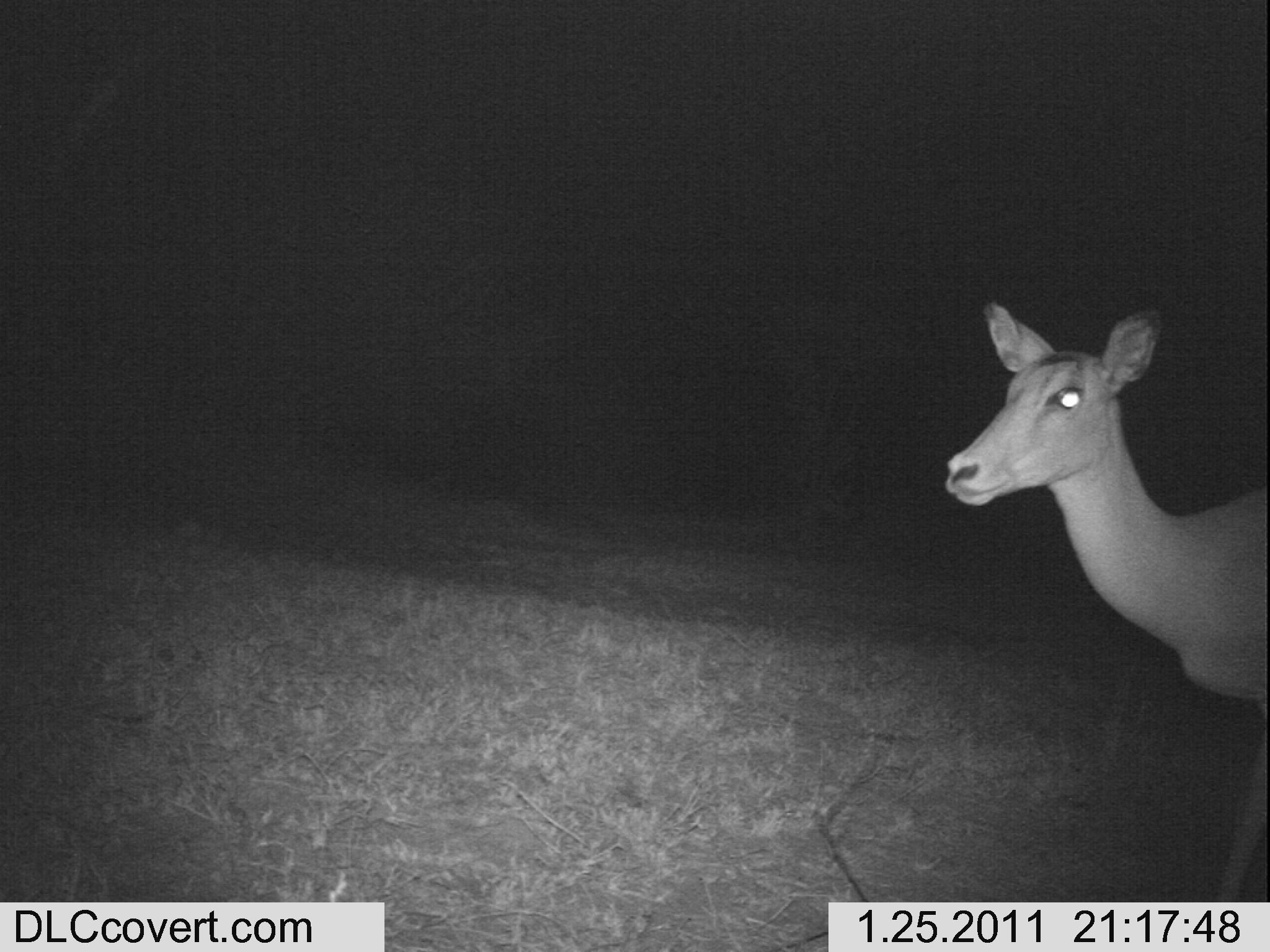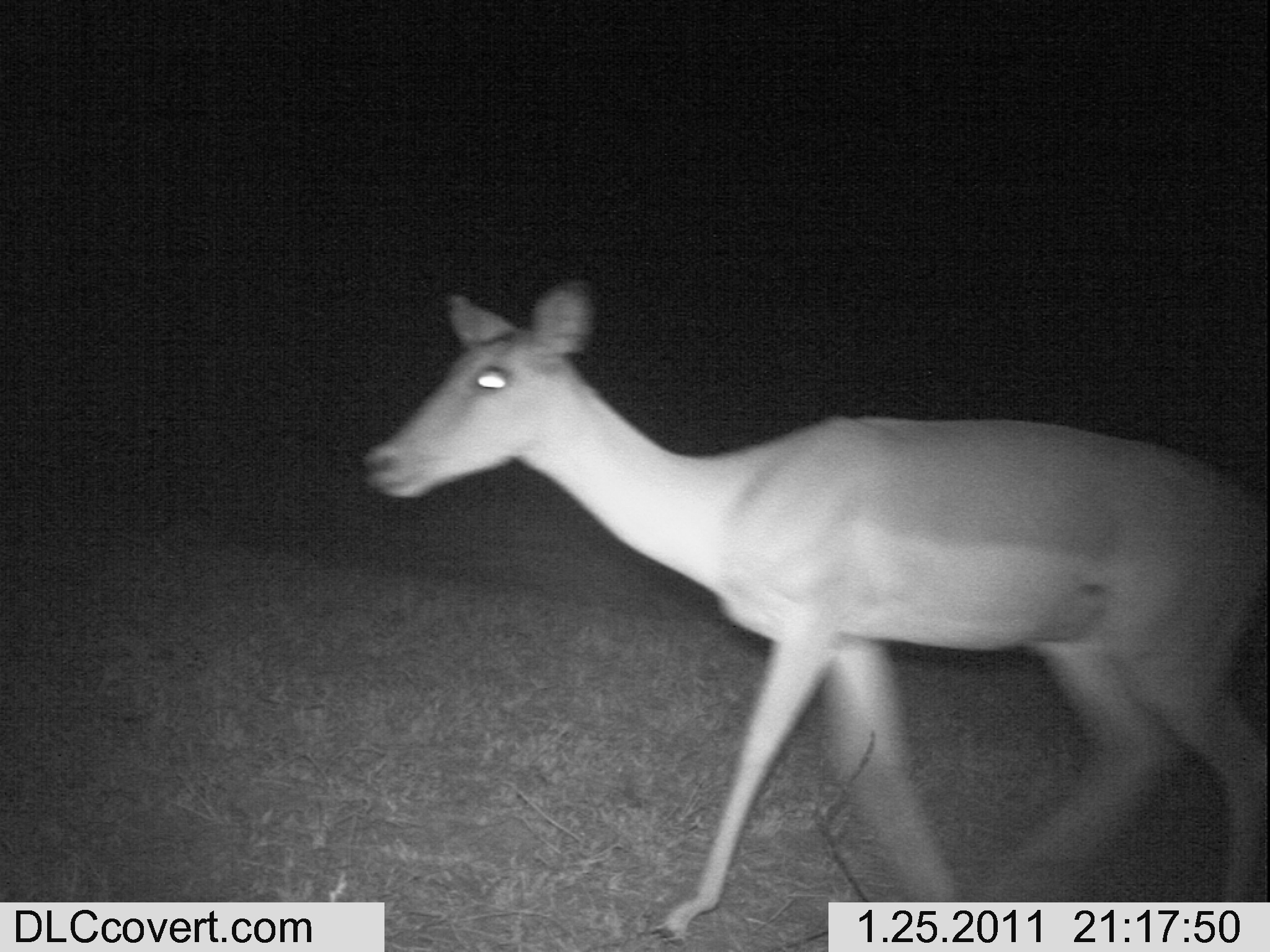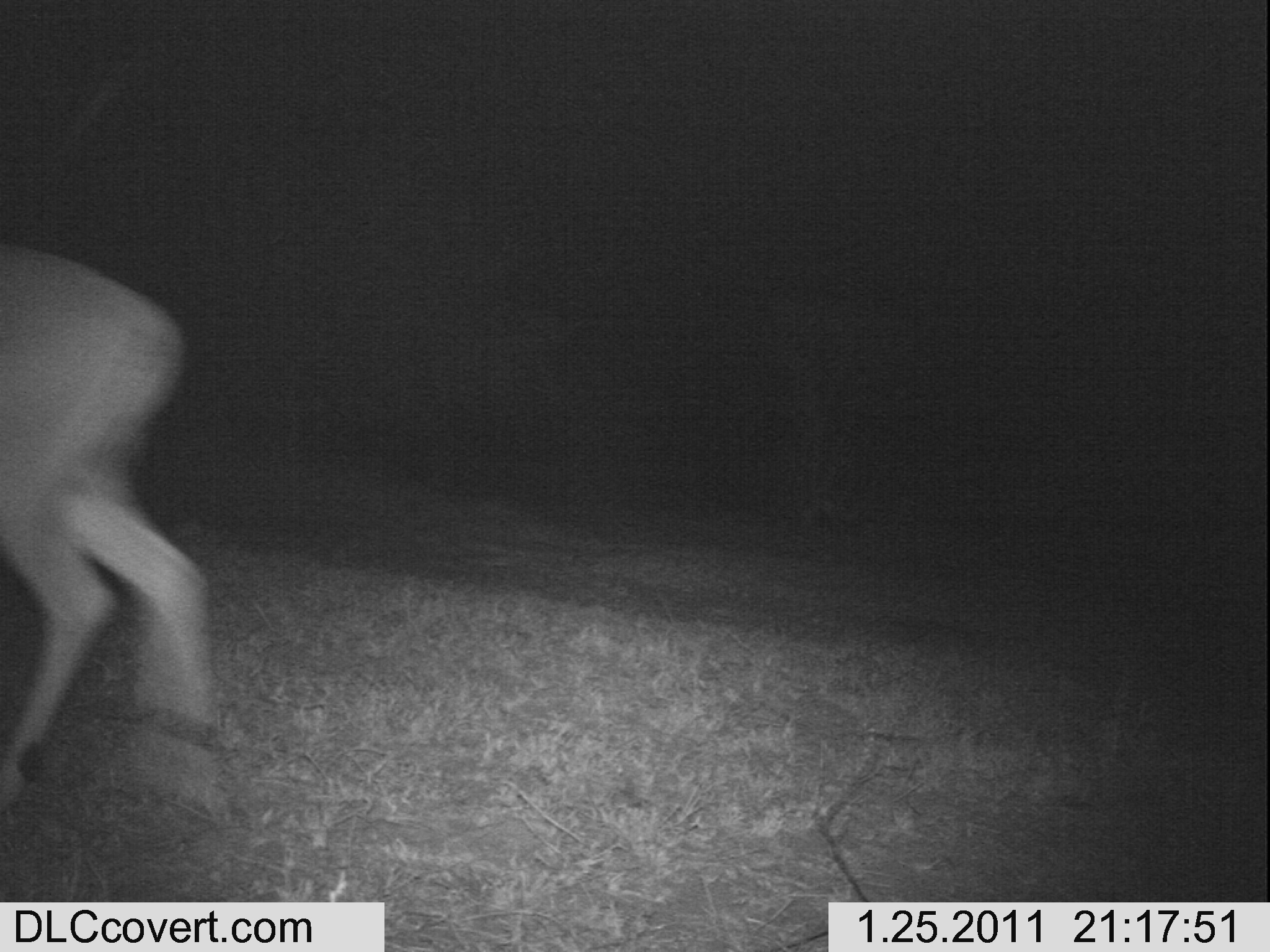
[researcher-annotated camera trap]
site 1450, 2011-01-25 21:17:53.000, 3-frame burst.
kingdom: Animalia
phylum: Chordata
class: Mammalia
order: Artiodactyla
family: Bovidae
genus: Aepyceros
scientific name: Aepyceros melampus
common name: impala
Aepyceros melampus (impala), count 1.